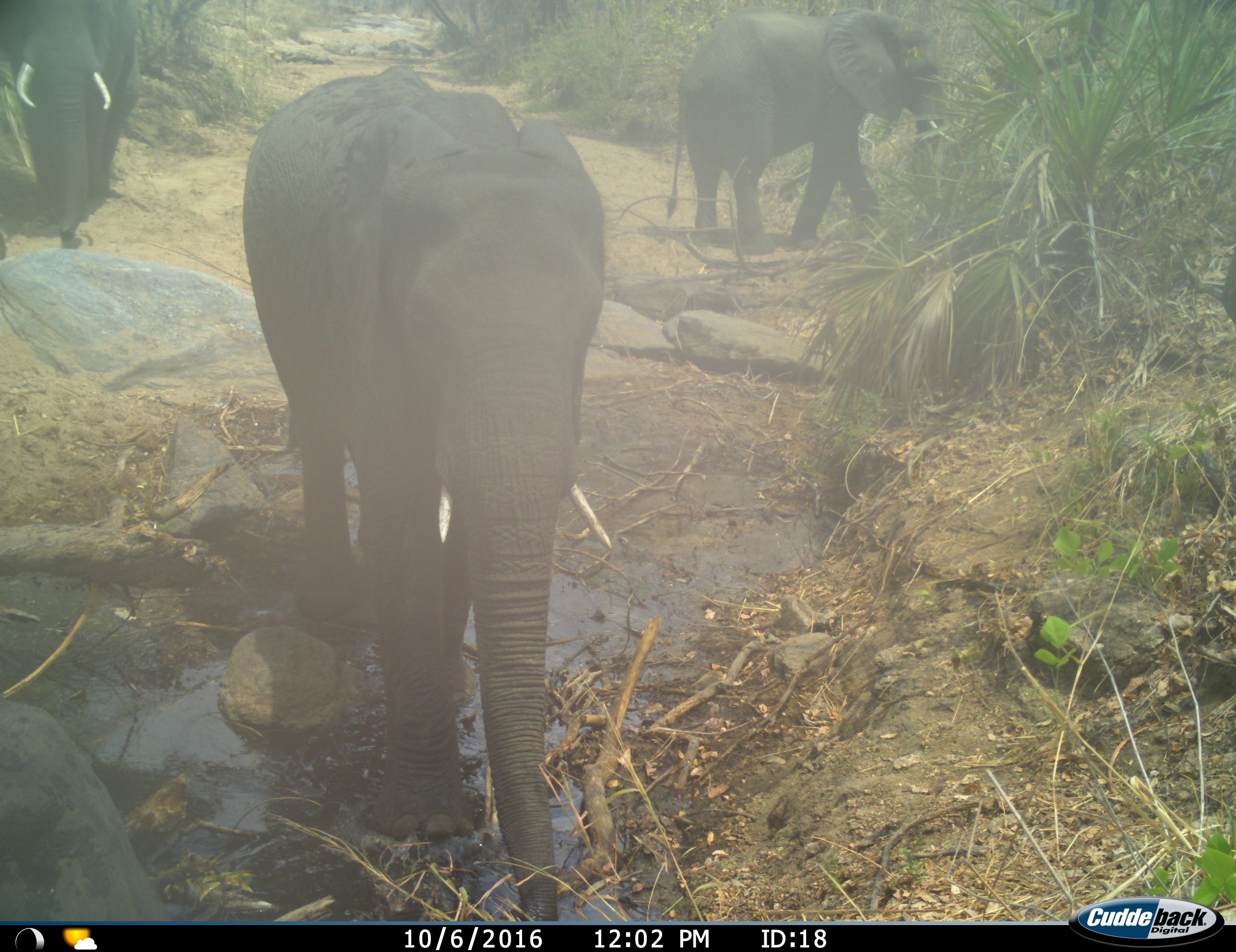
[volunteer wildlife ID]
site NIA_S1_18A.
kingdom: Animalia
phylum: Chordata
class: Mammalia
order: Proboscidea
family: Elephantidae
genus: Loxodonta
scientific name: Loxodonta africana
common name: african bush elephant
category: elephant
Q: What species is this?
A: Elephant (african bush elephant) (Loxodonta africana).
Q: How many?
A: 3.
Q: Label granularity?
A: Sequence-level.